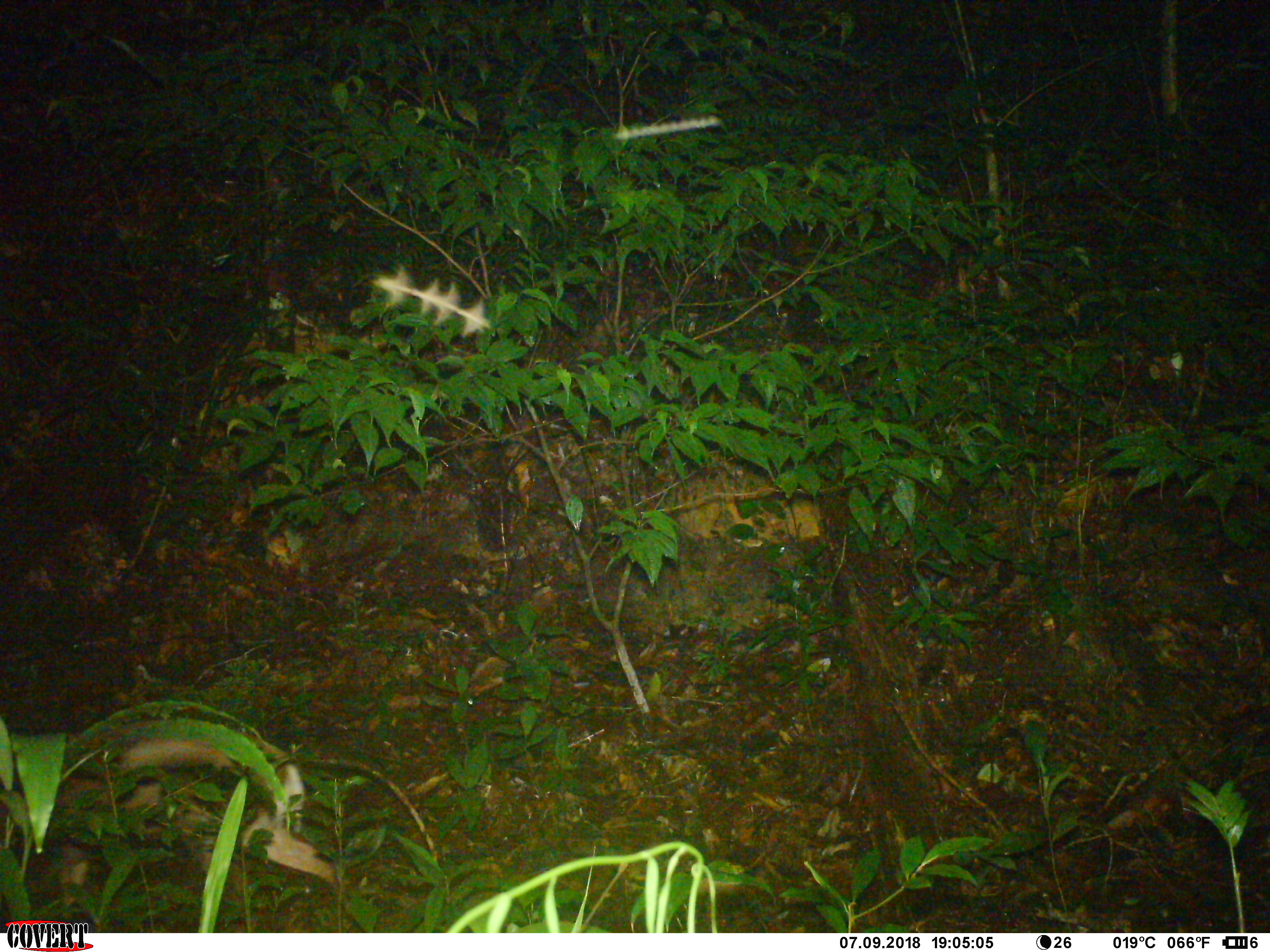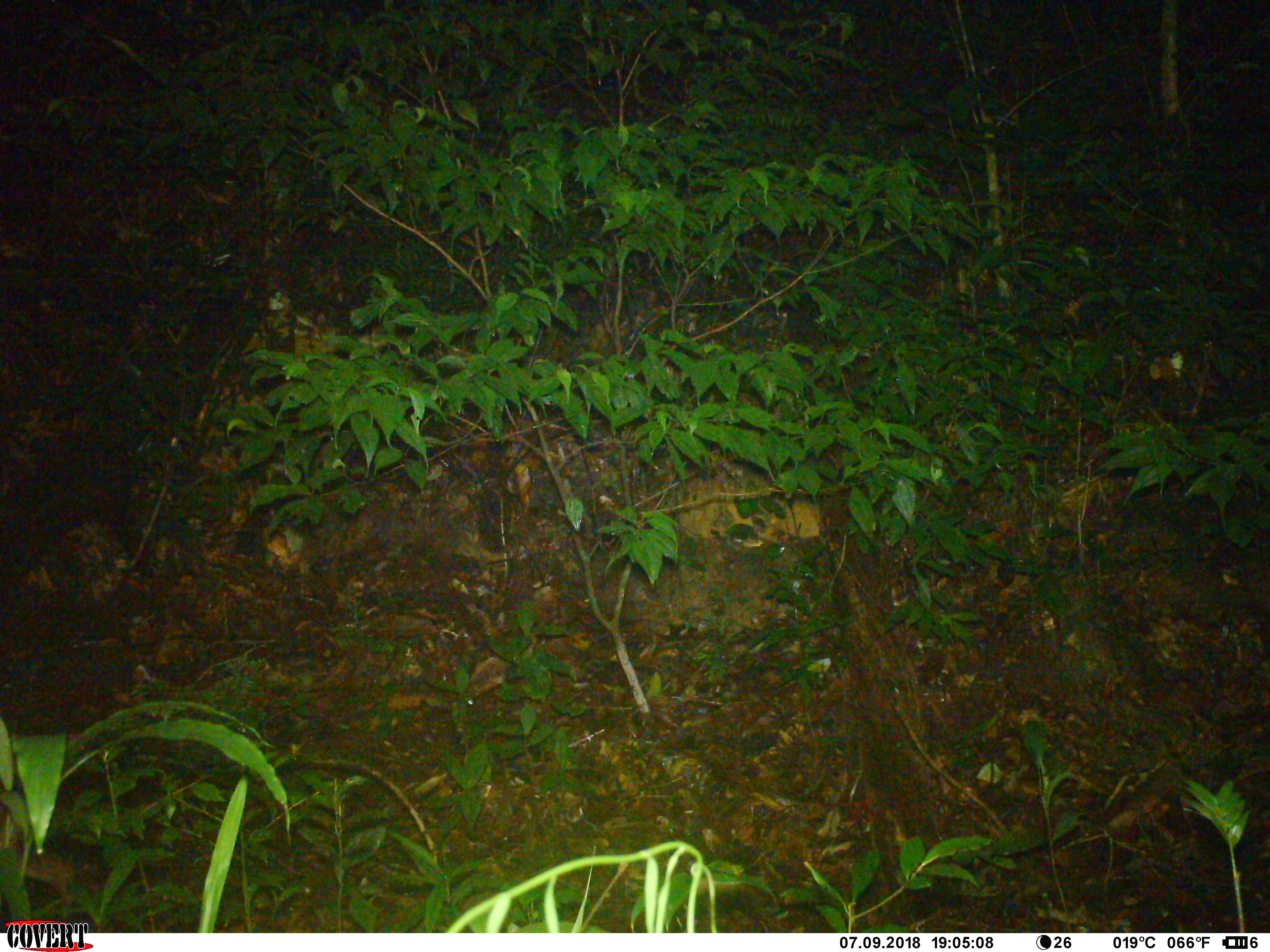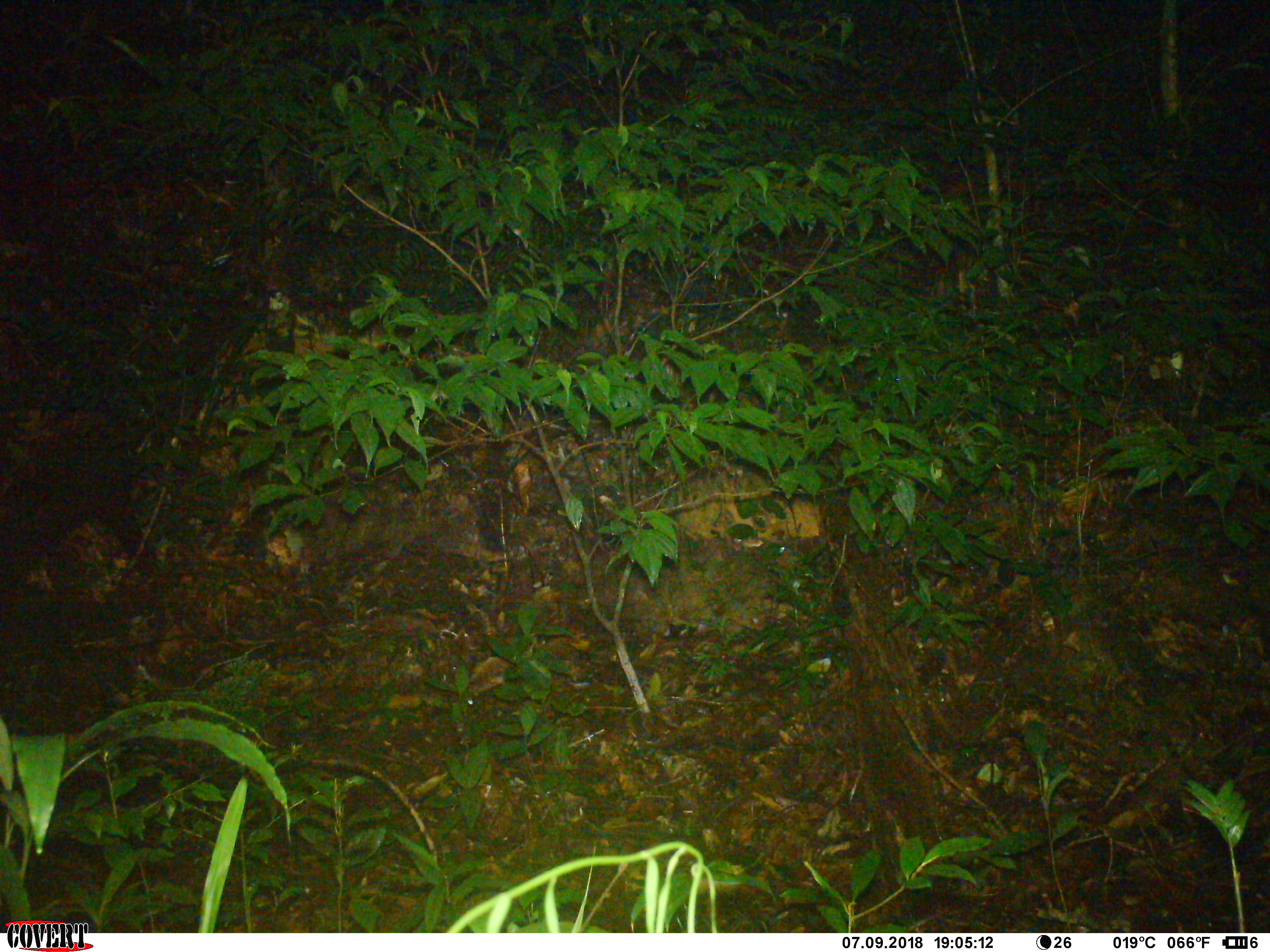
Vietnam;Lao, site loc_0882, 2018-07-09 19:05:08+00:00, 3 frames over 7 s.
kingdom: Animalia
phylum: Chordata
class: Mammalia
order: Artiodactyla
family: Cervidae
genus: Muntiacus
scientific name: Muntiacus rooseveltorum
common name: roosevelt's muntjac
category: roosevelts muntjac group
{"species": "roosevelts muntjac group (roosevelt's muntjac) (Muntiacus rooseveltorum)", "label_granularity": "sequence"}